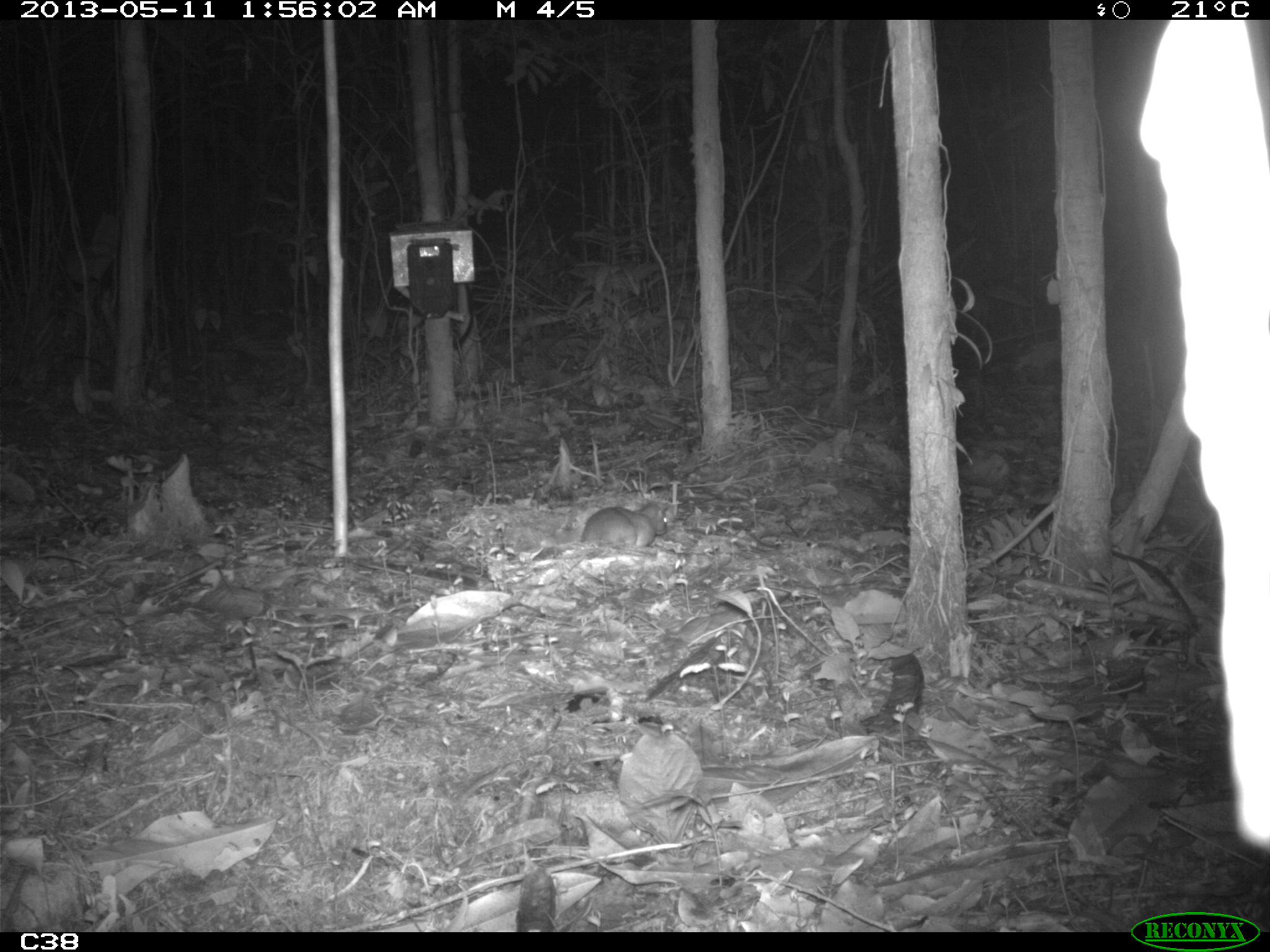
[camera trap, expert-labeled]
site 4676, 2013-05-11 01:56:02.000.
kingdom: Animalia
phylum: Chordata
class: Mammalia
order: Rodentia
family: Muridae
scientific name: Muridae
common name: mice, rats, and gerbils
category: unknown mouse or rat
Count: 1.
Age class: adult.